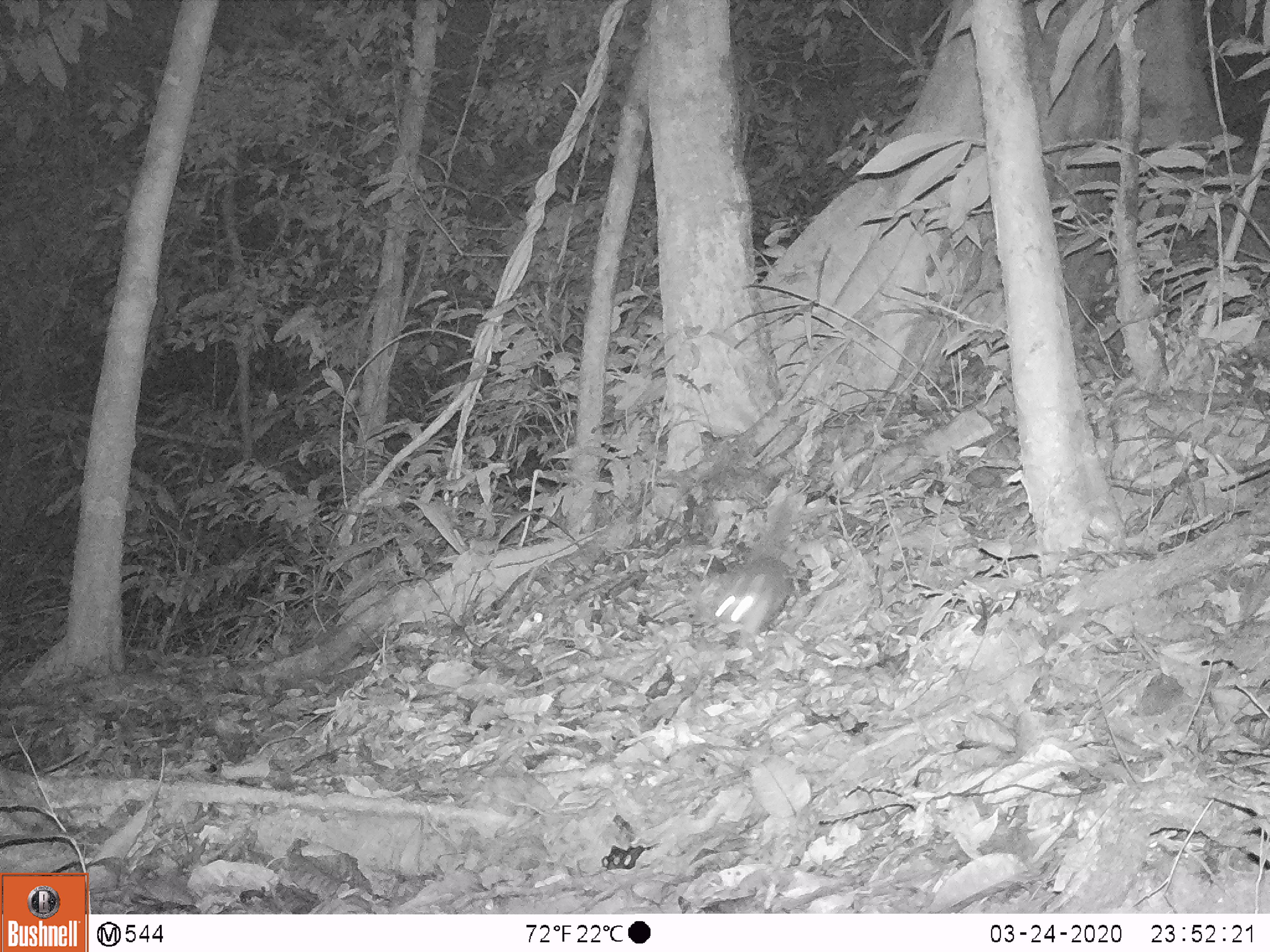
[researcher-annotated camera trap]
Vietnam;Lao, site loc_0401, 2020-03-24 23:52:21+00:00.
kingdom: Animalia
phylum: Chordata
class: Mammalia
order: Carnivora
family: Mustelidae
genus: Melogale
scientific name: Melogale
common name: ferret badger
Ferret badger (Melogale). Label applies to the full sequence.